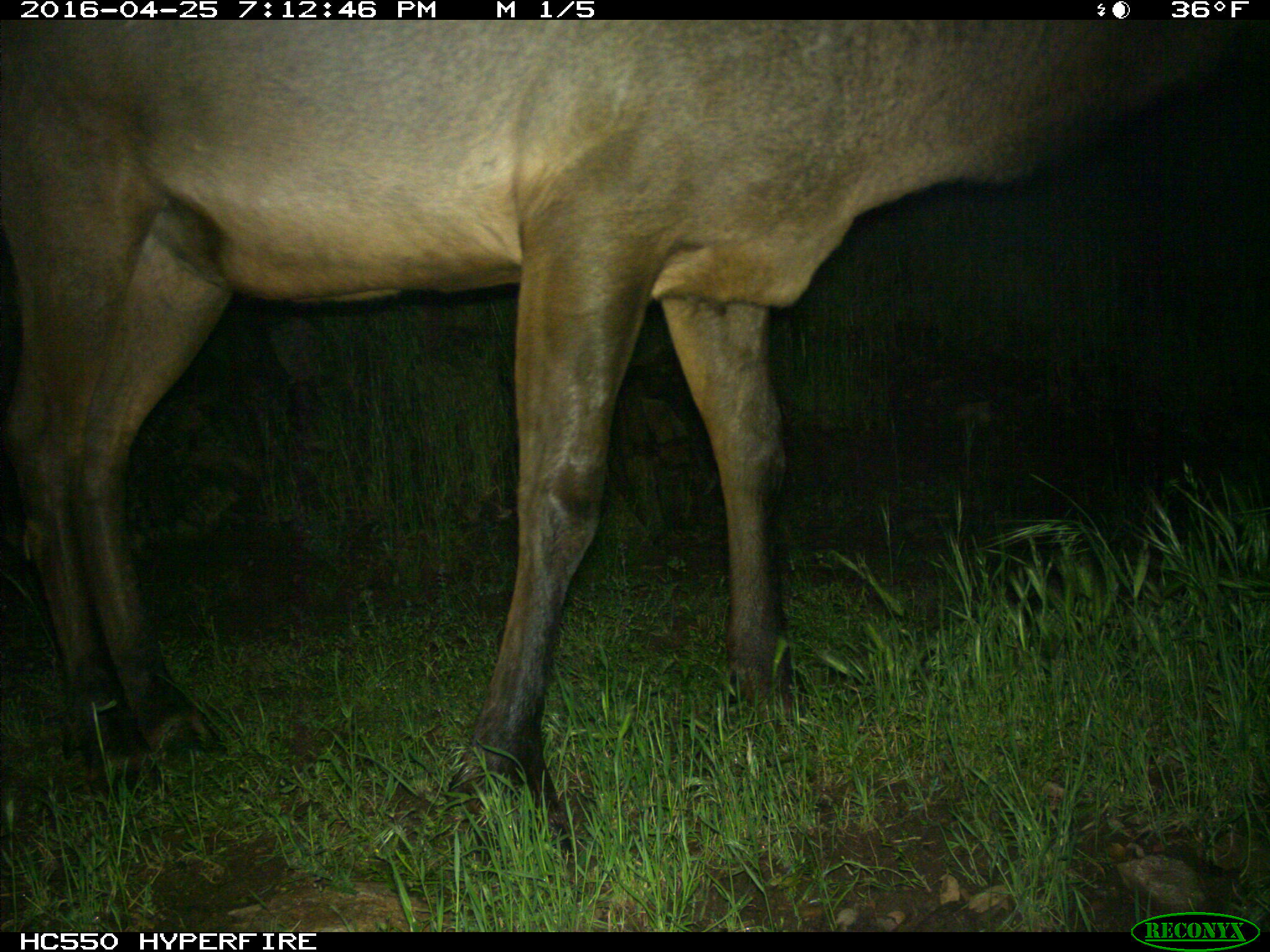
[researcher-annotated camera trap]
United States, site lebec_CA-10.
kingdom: Animalia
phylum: Chordata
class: Mammalia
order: Artiodactyla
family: Cervidae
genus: Cervus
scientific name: Cervus canadensis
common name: elk